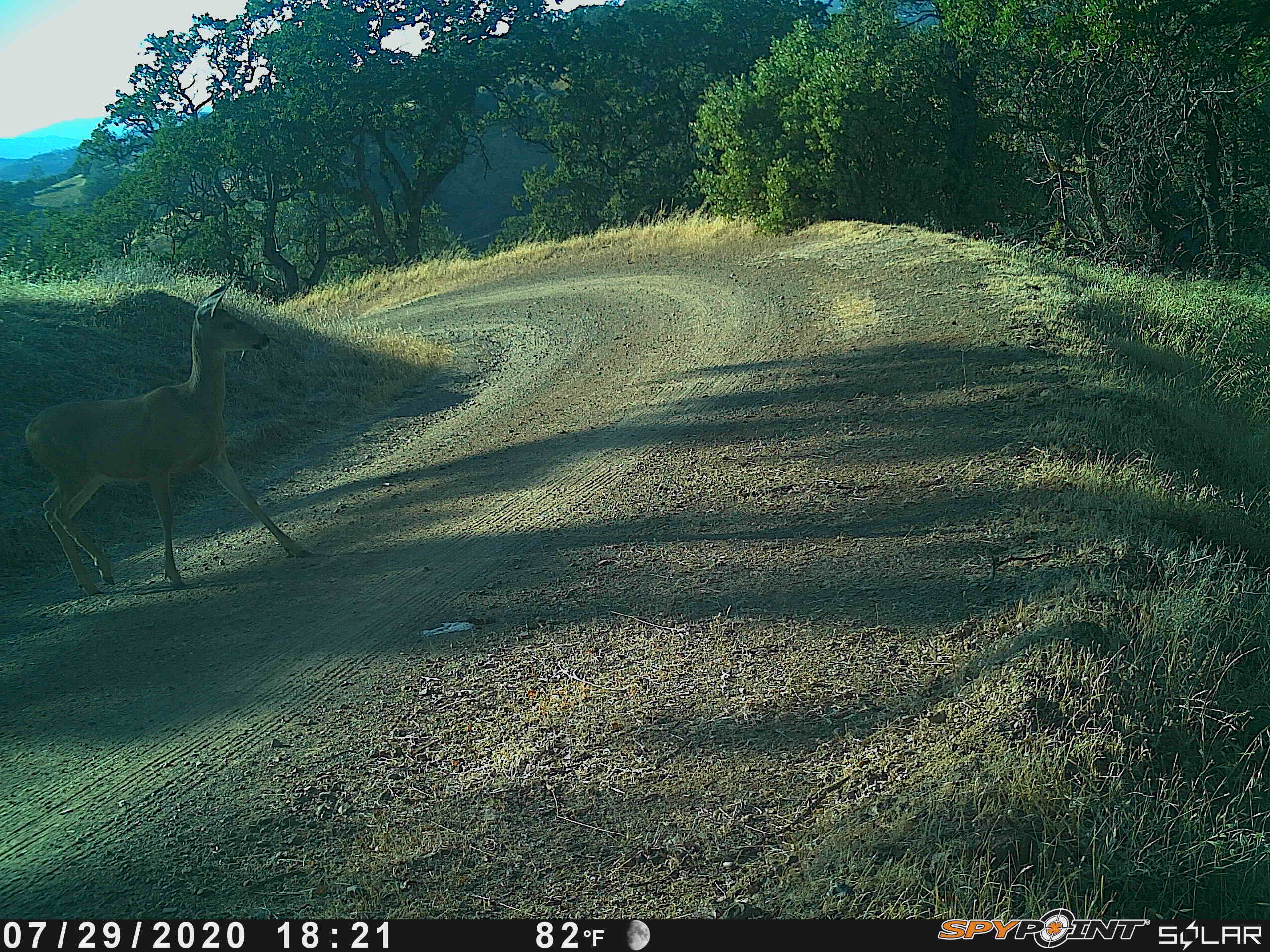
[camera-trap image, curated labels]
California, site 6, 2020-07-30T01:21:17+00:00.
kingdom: Animalia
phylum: Chordata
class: Mammalia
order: Artiodactyla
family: Cervidae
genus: Odocoileus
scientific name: Odocoileus hemionus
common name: mule deer